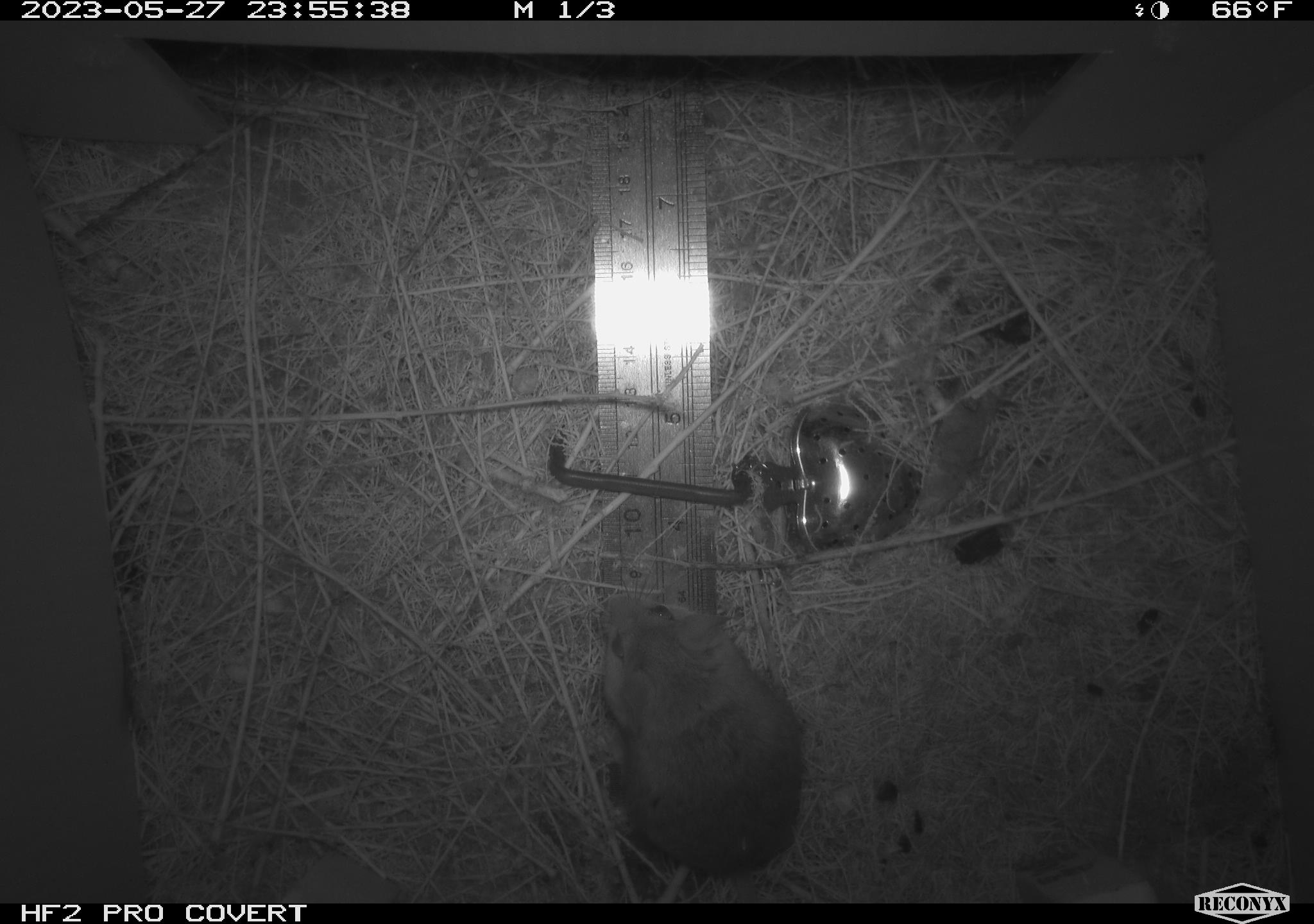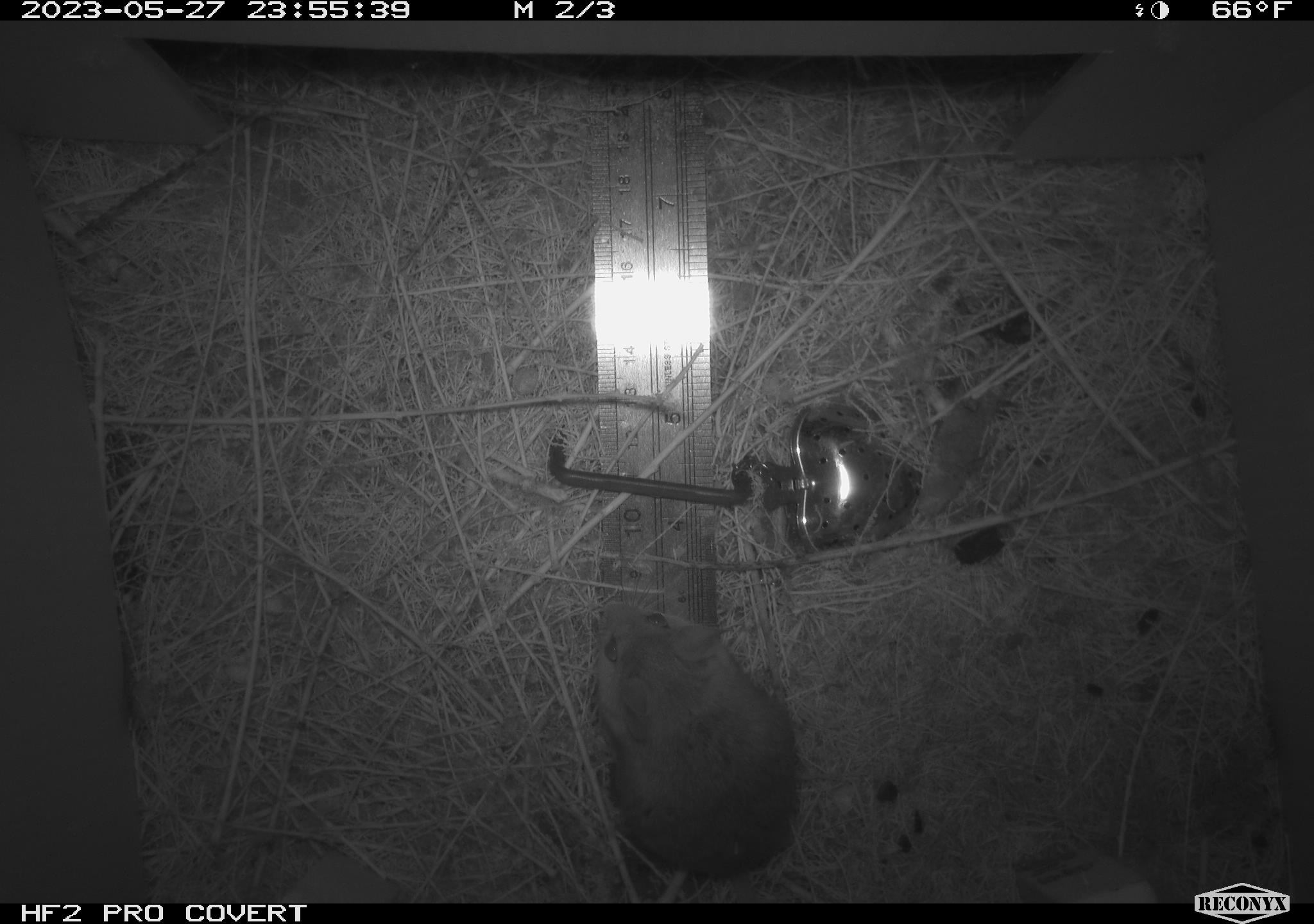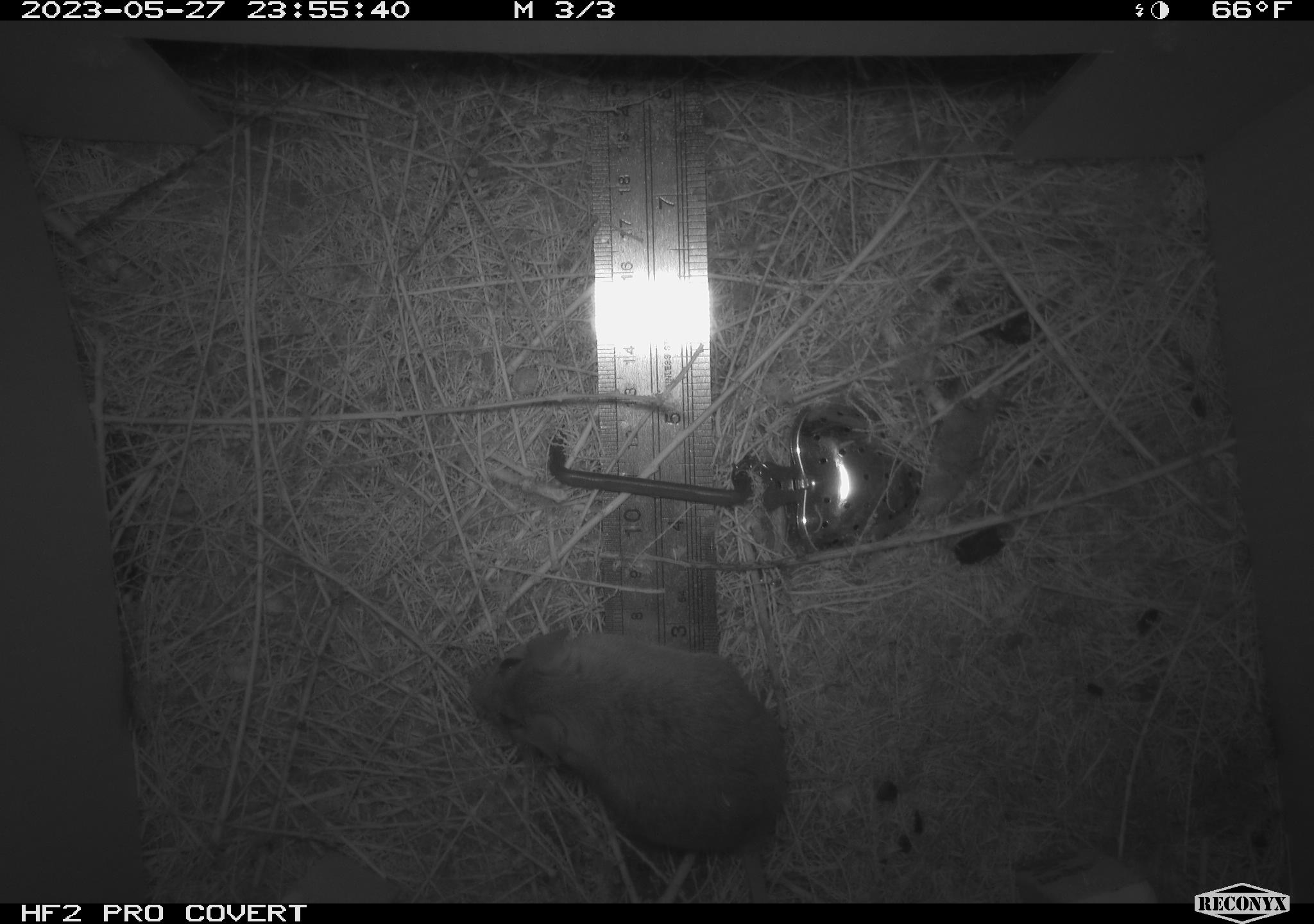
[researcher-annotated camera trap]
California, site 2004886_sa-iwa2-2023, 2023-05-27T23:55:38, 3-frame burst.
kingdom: Animalia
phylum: Chordata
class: Mammalia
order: Rodentia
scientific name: Rodentia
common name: mouse species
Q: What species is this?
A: Mouse species (Rodentia).